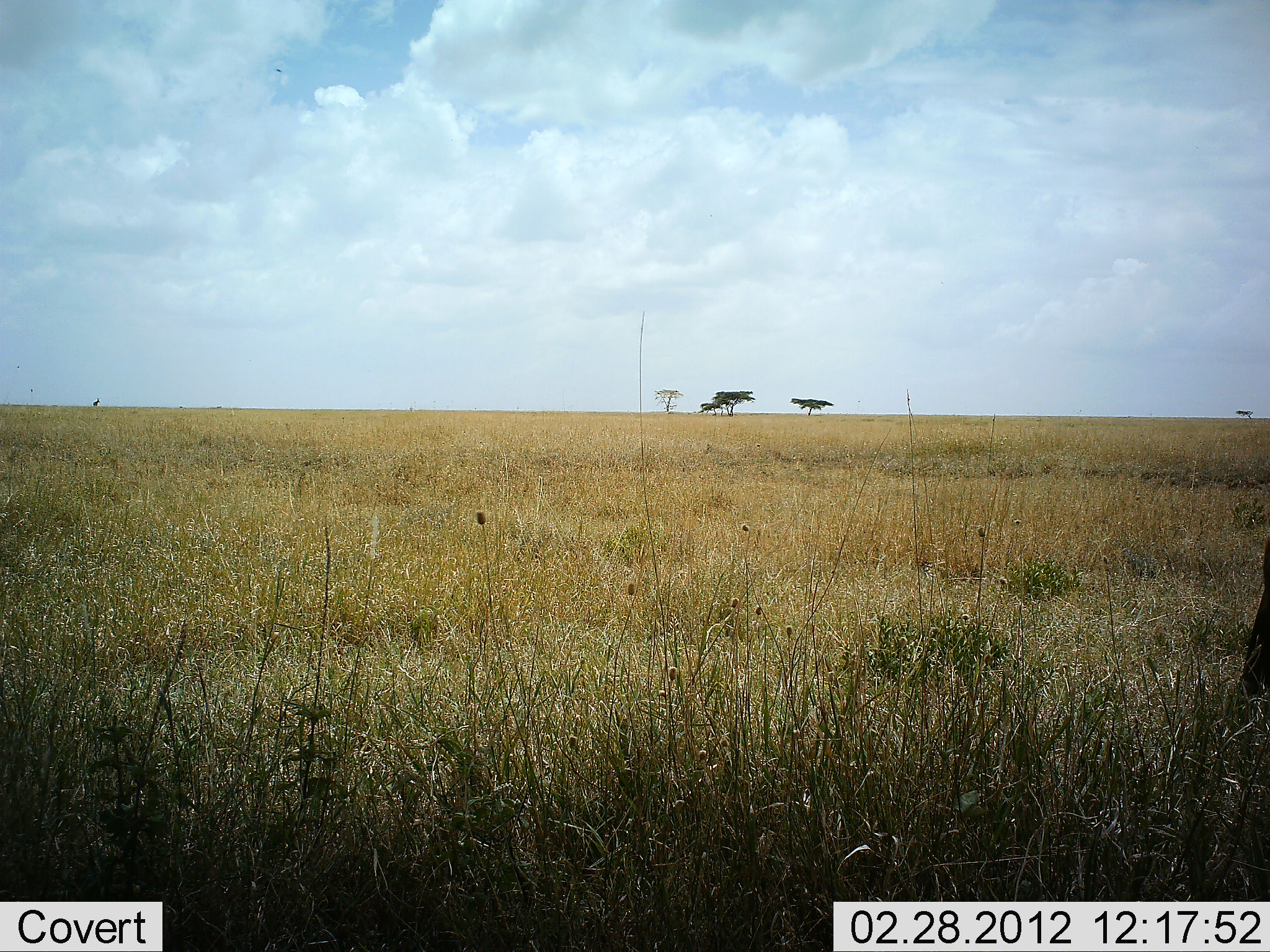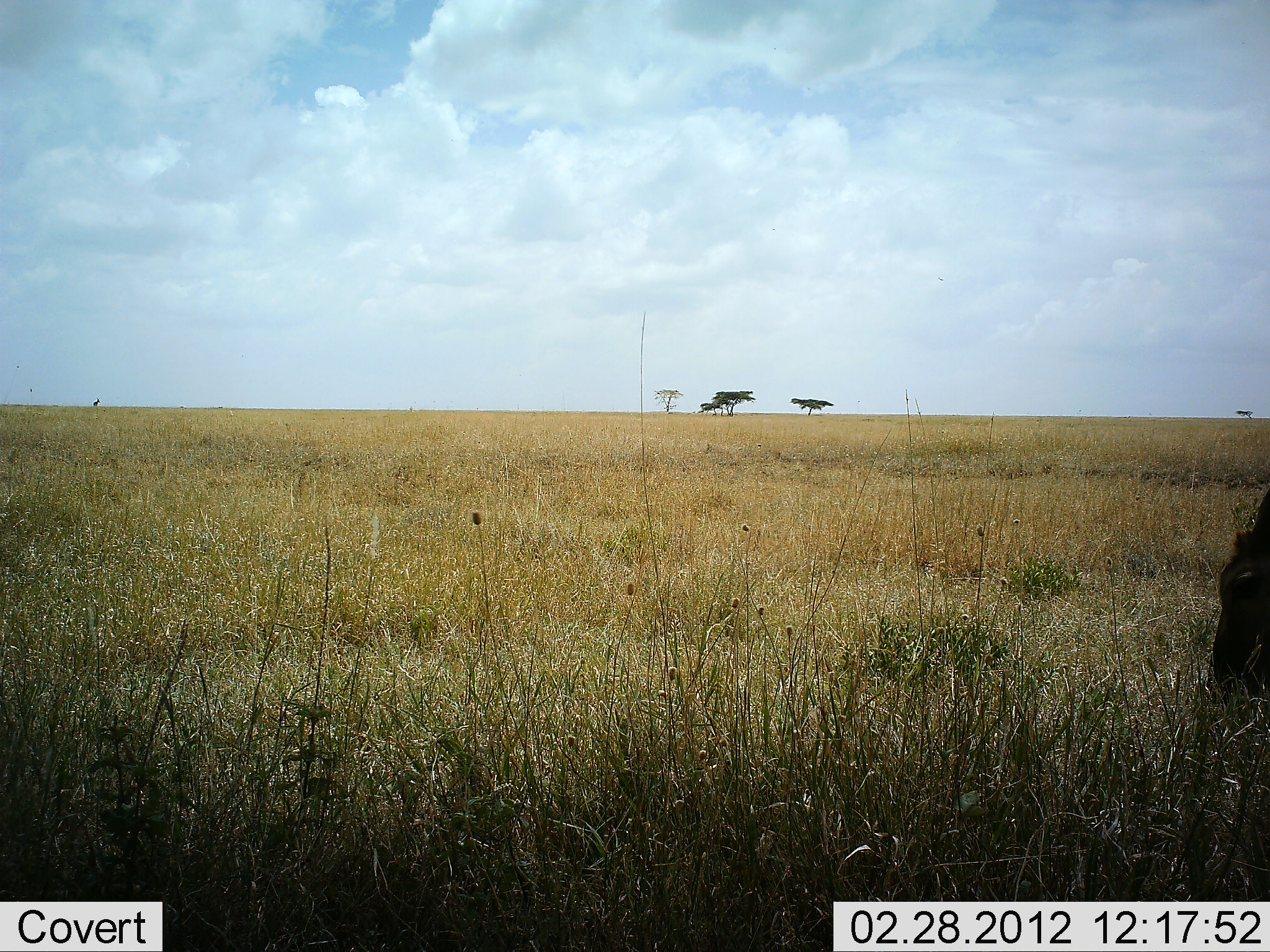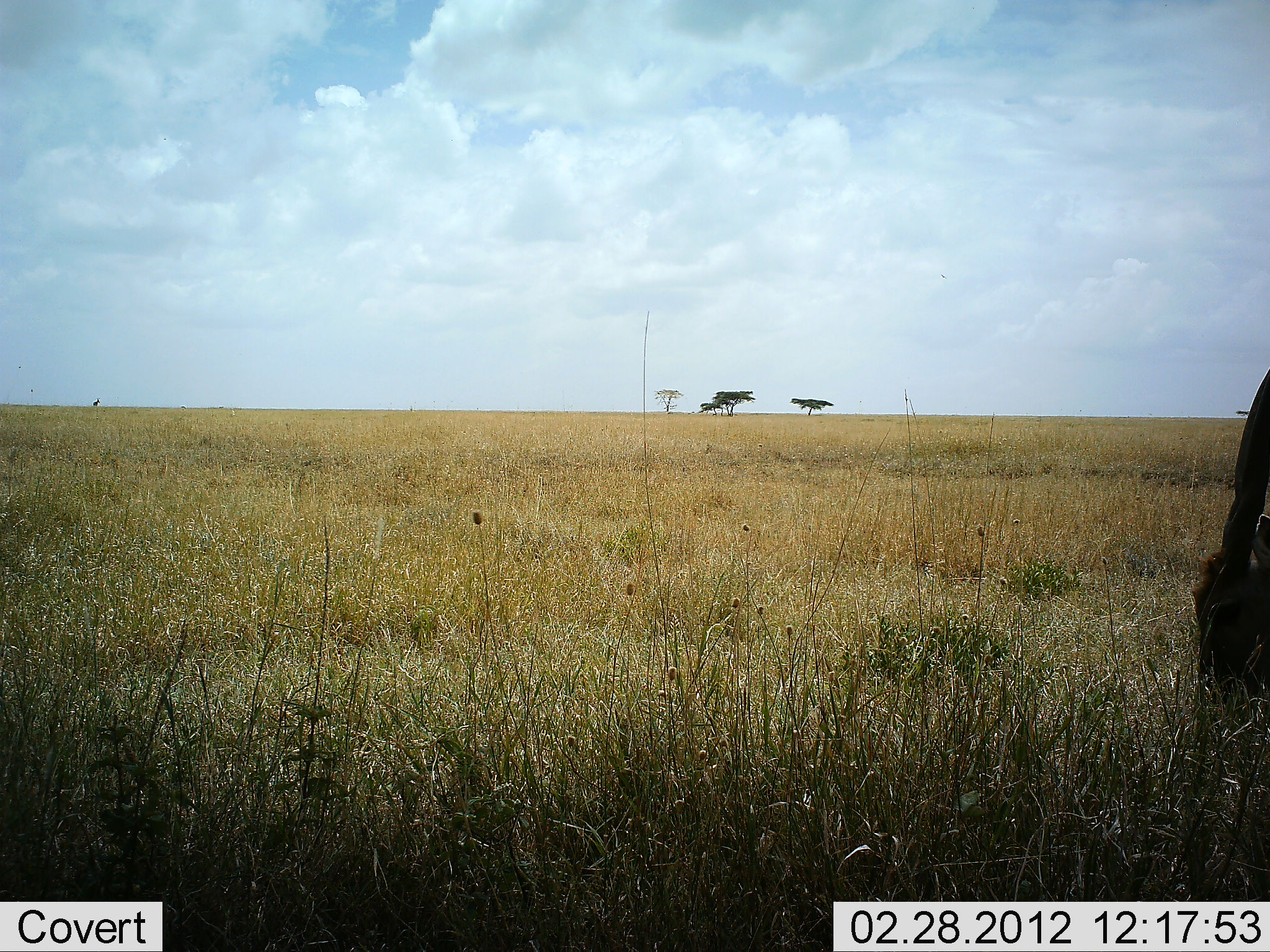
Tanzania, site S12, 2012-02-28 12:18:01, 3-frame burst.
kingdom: Animalia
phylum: Chordata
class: Mammalia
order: Artiodactyla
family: Bovidae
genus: Connochaetes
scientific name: Connochaetes taurinus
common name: blue wildebeest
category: wildebeest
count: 1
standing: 20%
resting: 0%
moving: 0%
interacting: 0%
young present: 0%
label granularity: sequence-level